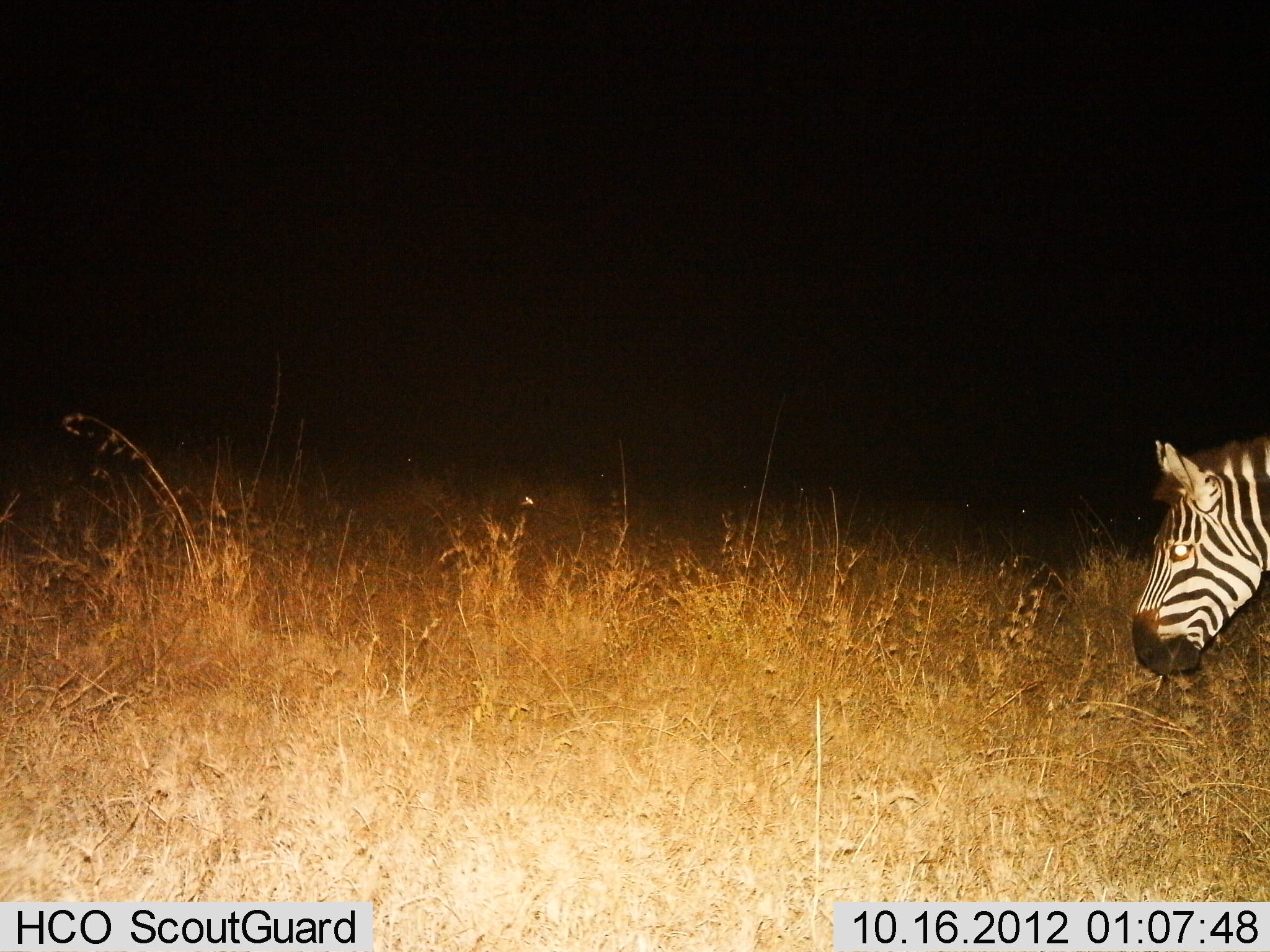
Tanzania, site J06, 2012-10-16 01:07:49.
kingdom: Animalia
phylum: Chordata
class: Mammalia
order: Perissodactyla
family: Equidae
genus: Equus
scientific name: Equus quagga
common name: plains zebra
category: zebra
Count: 1.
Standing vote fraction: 40%.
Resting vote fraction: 0%.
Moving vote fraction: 20%.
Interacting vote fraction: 0%.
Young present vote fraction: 0%.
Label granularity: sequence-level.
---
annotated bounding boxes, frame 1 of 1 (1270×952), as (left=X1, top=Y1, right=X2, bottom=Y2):
animal: (left=1131, top=437, right=1269, bottom=677)